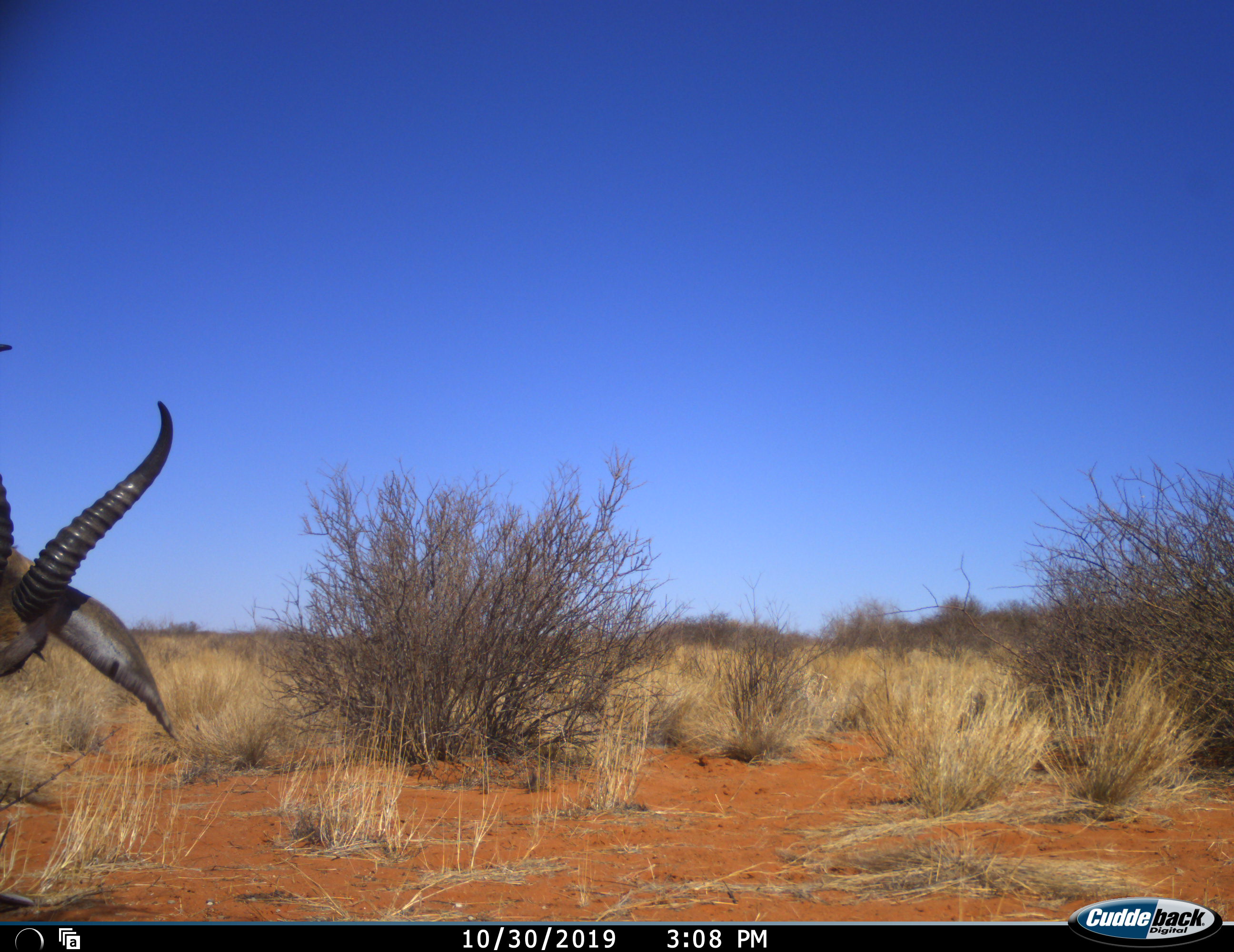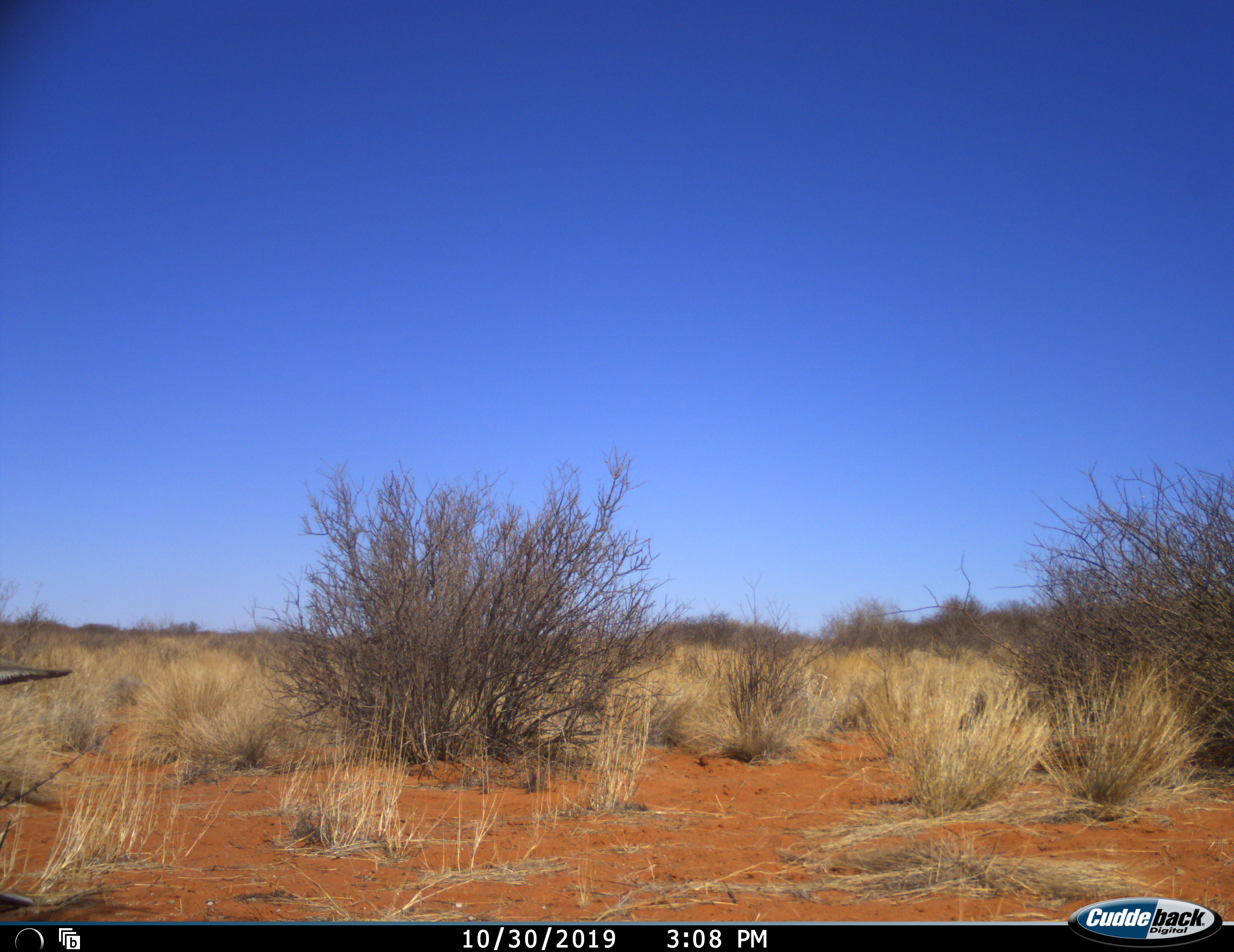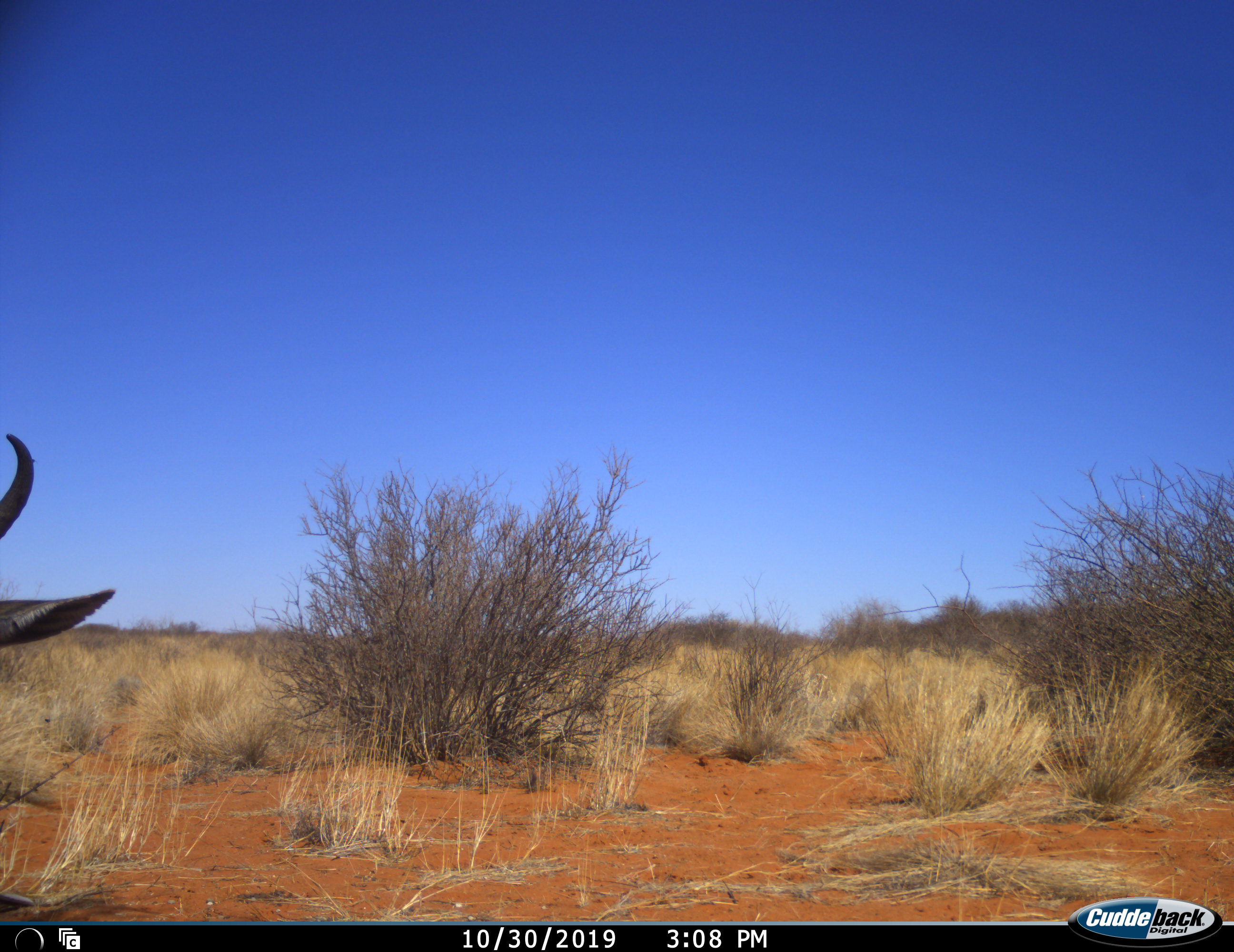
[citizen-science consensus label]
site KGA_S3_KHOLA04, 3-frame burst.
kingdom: Animalia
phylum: Chordata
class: Mammalia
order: Artiodactyla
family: Bovidae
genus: Antidorcas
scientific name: Antidorcas marsupialis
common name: springbok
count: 1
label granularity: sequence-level